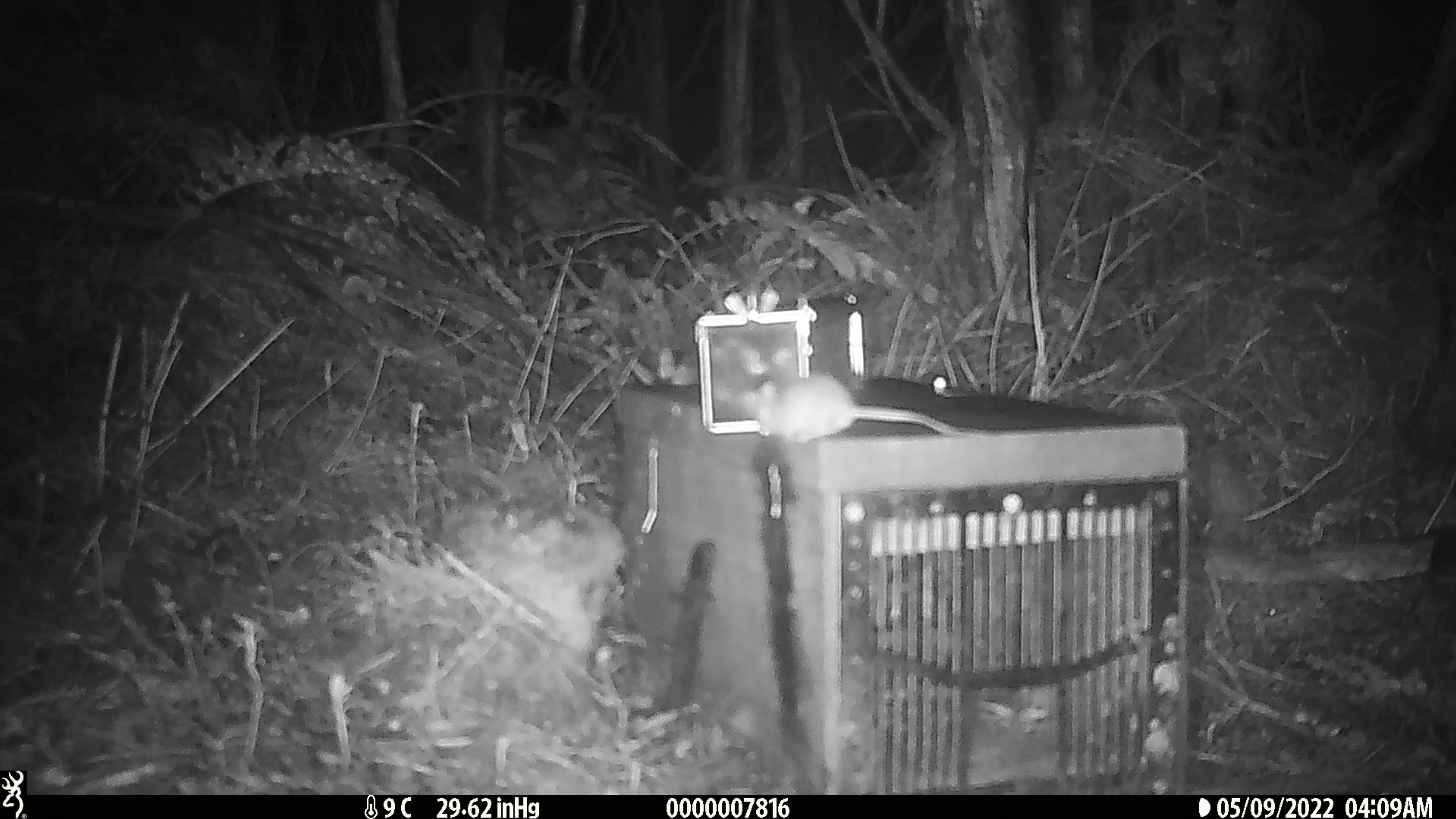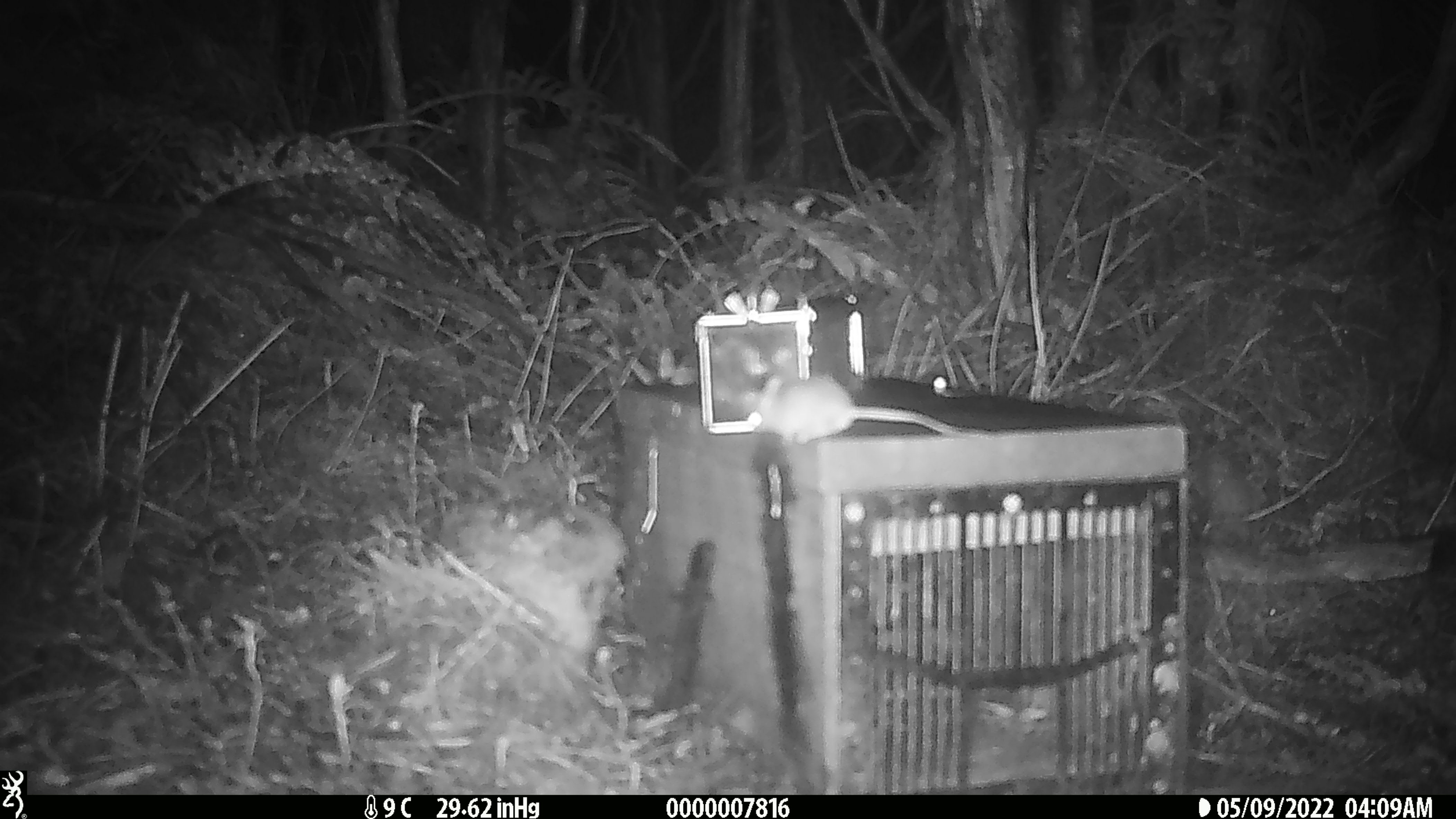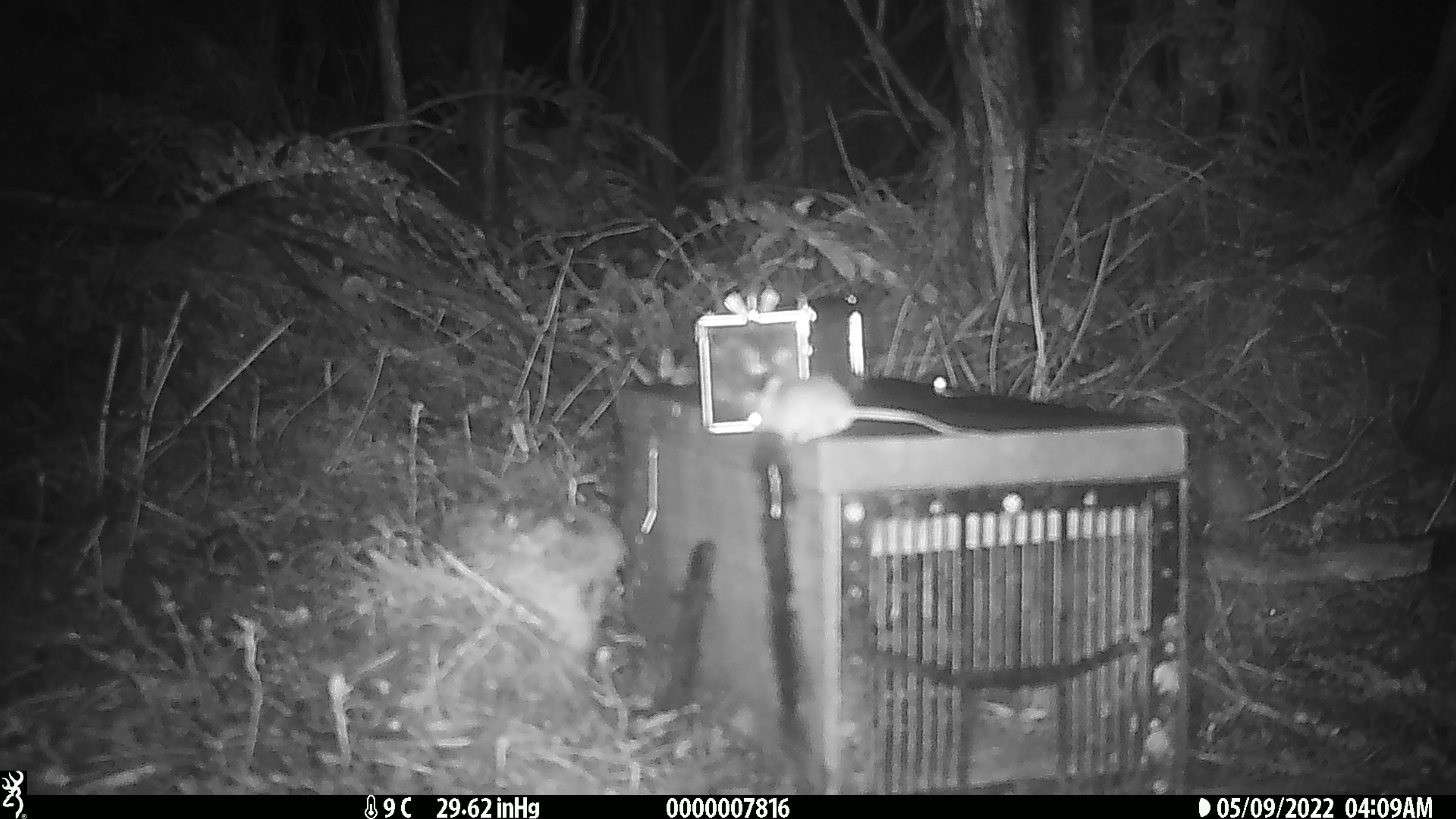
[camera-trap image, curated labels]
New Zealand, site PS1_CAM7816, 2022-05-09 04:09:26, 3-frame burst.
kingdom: Animalia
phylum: Chordata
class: Mammalia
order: Rodentia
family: Muridae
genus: Mus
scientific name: Mus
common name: mouse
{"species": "mouse (Mus)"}